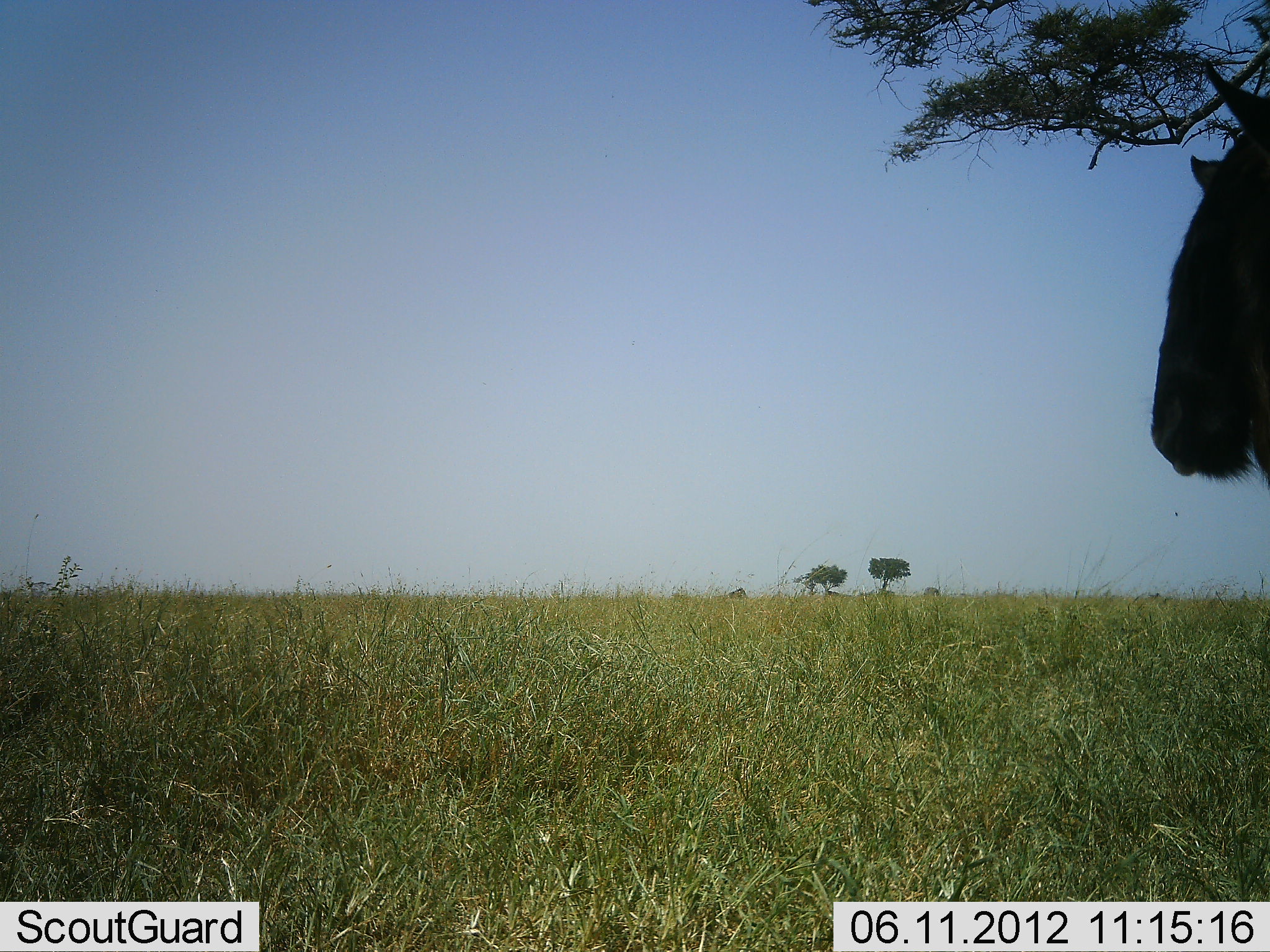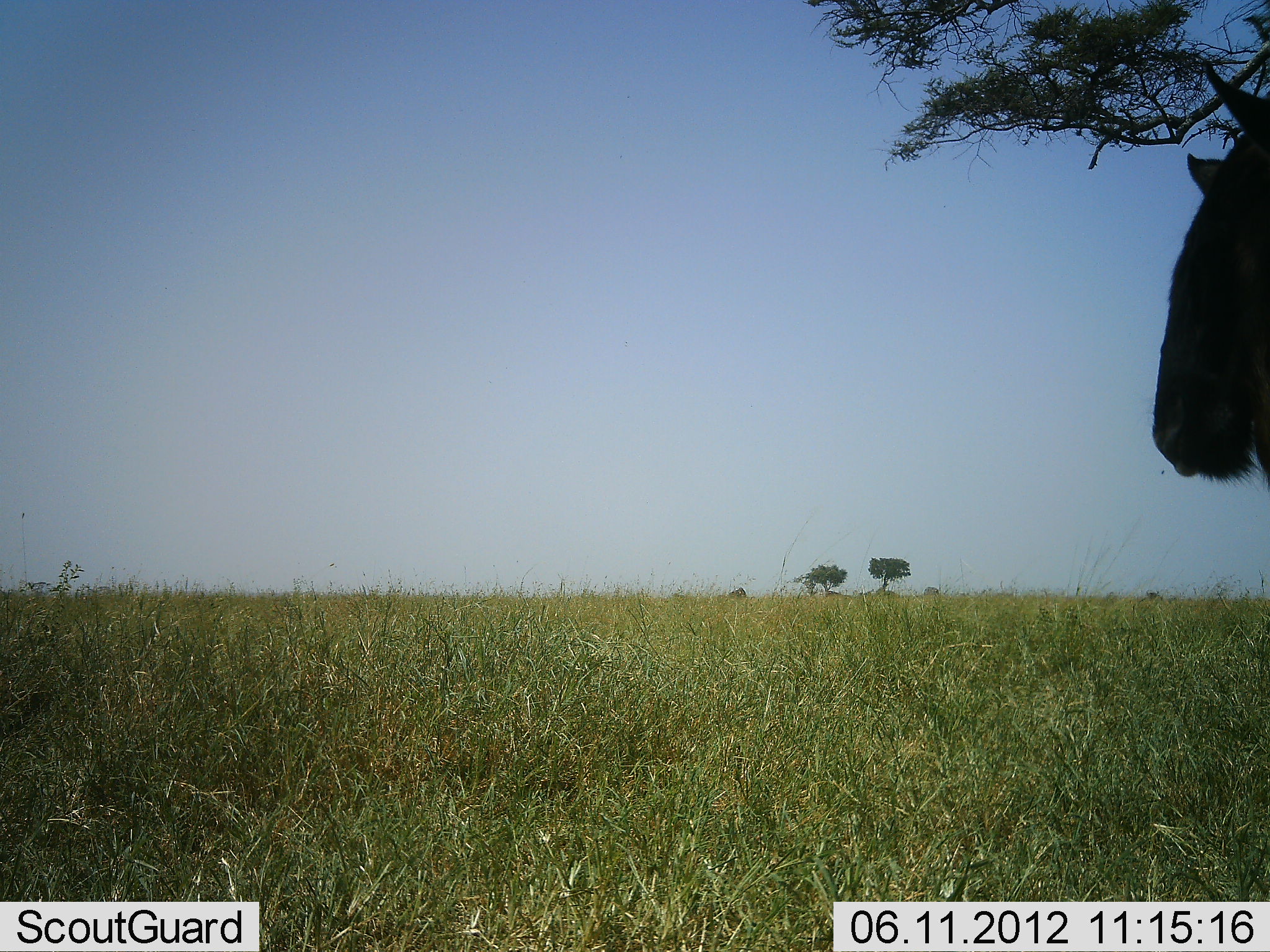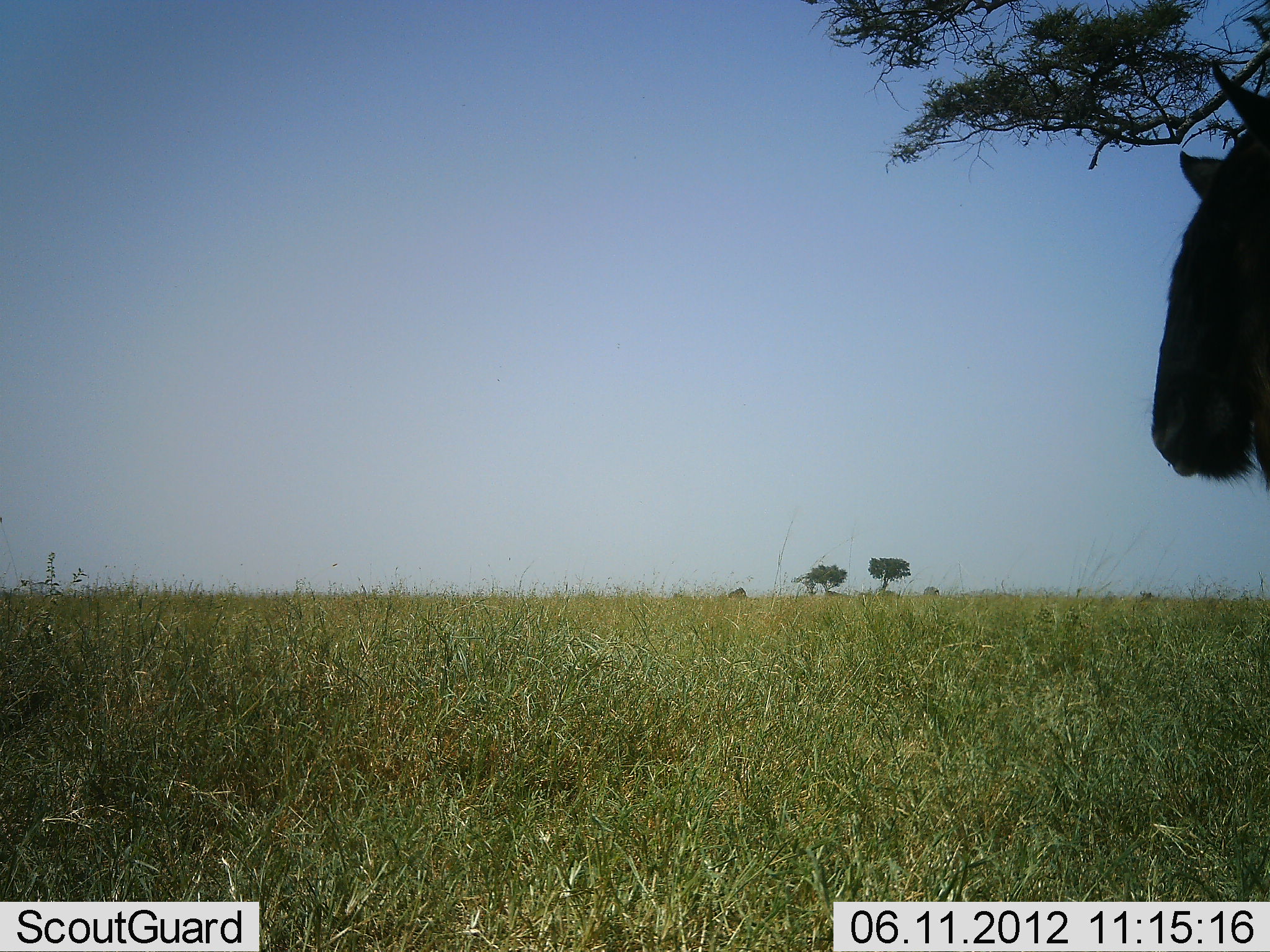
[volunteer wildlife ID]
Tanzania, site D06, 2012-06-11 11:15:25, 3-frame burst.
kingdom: Animalia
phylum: Chordata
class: Mammalia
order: Artiodactyla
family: Bovidae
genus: Connochaetes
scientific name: Connochaetes taurinus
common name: blue wildebeest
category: wildebeest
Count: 1.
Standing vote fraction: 100%.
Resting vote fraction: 0%.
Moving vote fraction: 0%.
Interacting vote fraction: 0%.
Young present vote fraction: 0%.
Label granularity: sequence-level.